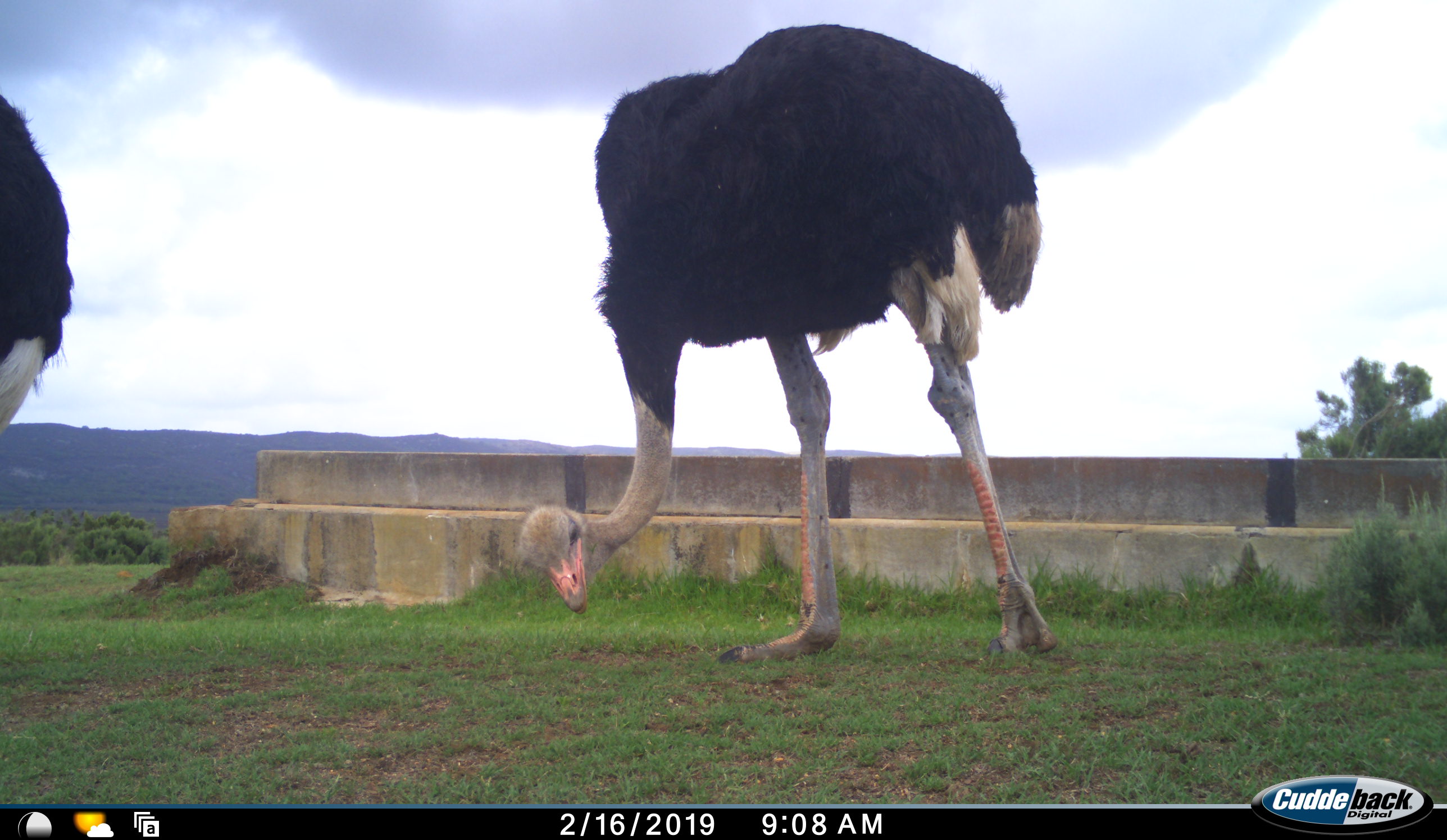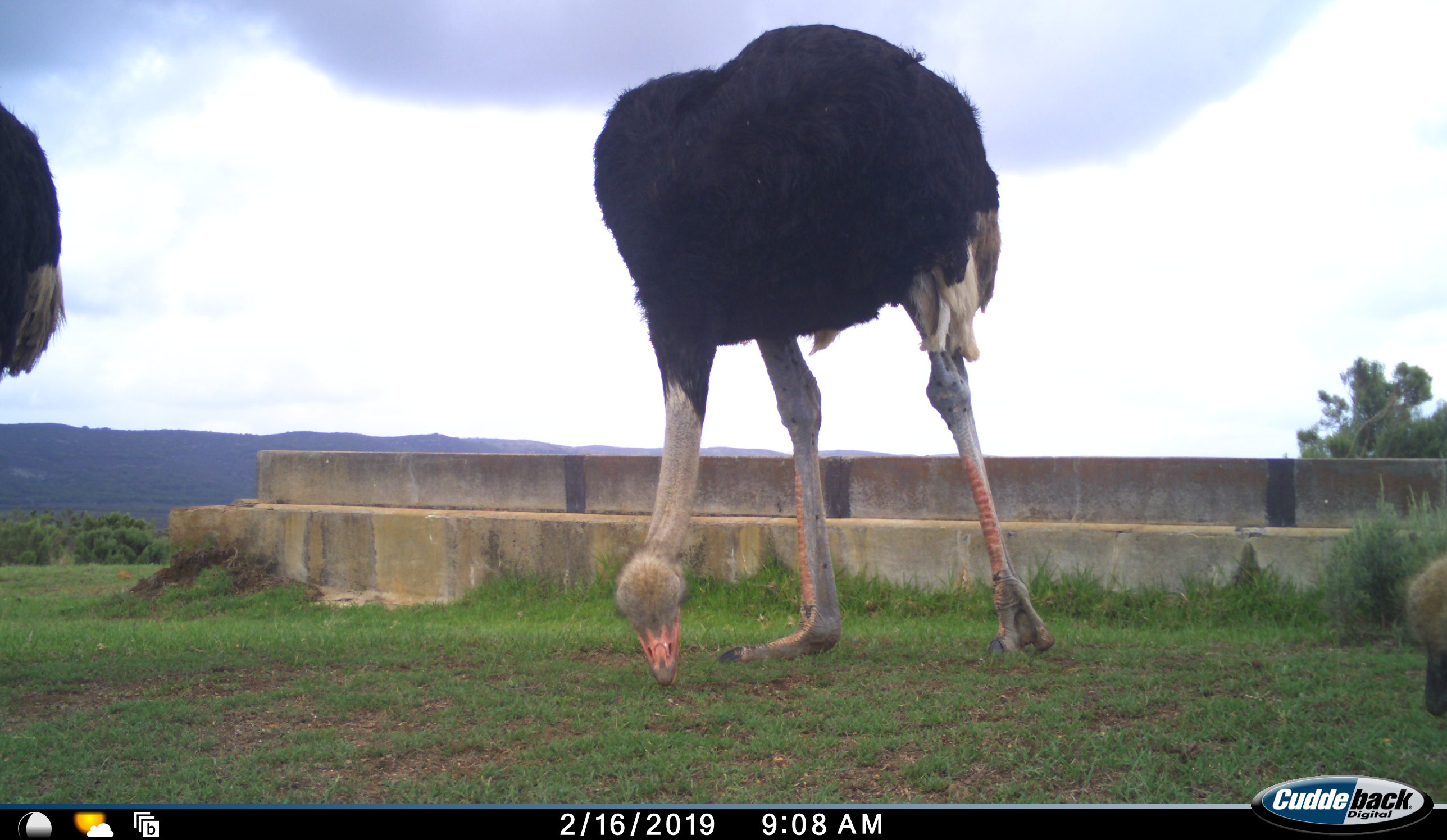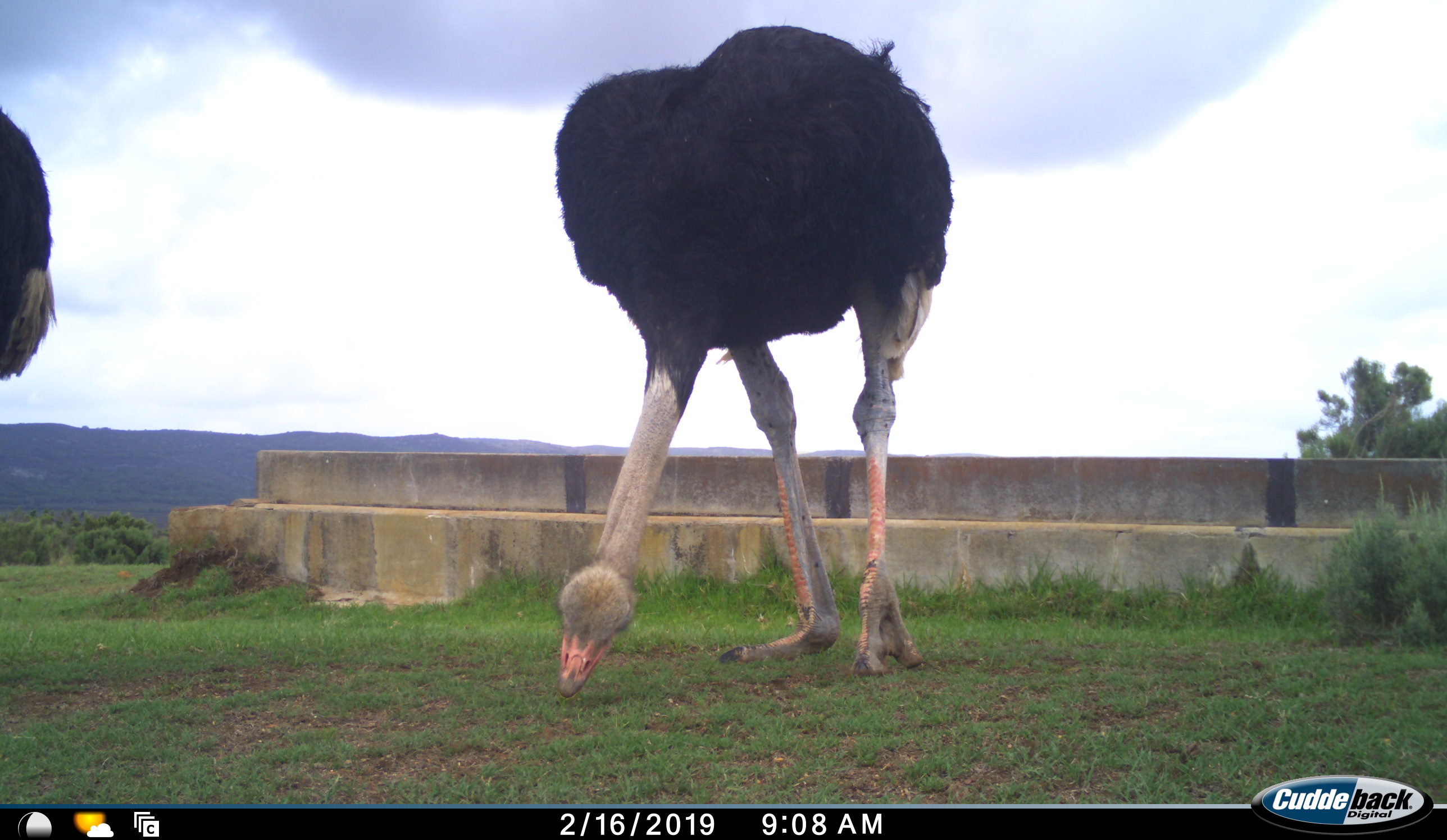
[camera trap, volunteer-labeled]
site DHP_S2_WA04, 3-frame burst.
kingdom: Animalia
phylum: Chordata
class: Aves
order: Struthioniformes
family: Struthionidae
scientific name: Struthionidae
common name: ostrich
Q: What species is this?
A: Ostrich (Struthionidae).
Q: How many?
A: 3.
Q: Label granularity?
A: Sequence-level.